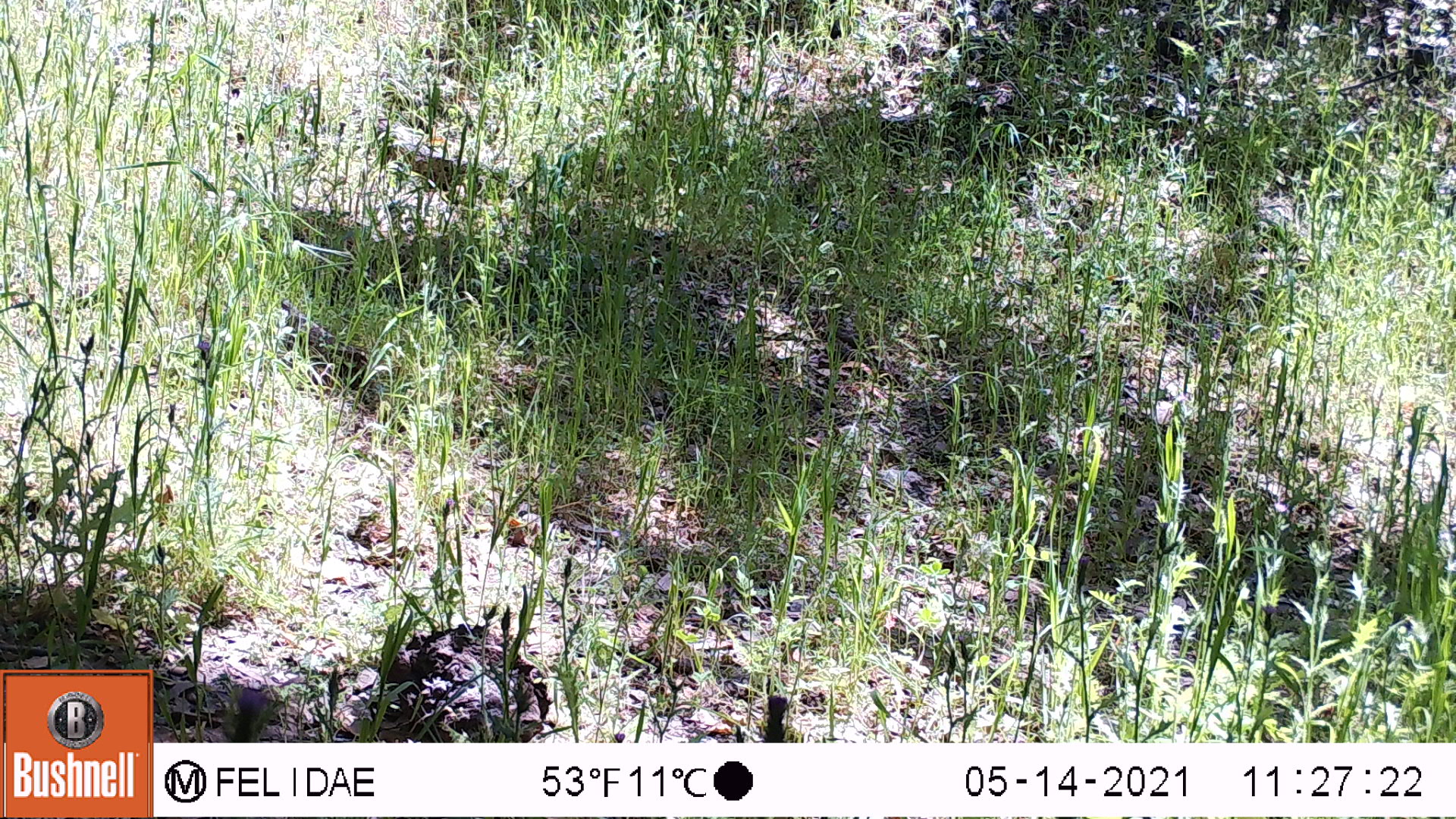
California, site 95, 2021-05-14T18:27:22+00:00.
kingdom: Animalia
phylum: Chordata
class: Aves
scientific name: Aves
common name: bird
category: unknown bird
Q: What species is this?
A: Unknown bird (bird) (Aves).